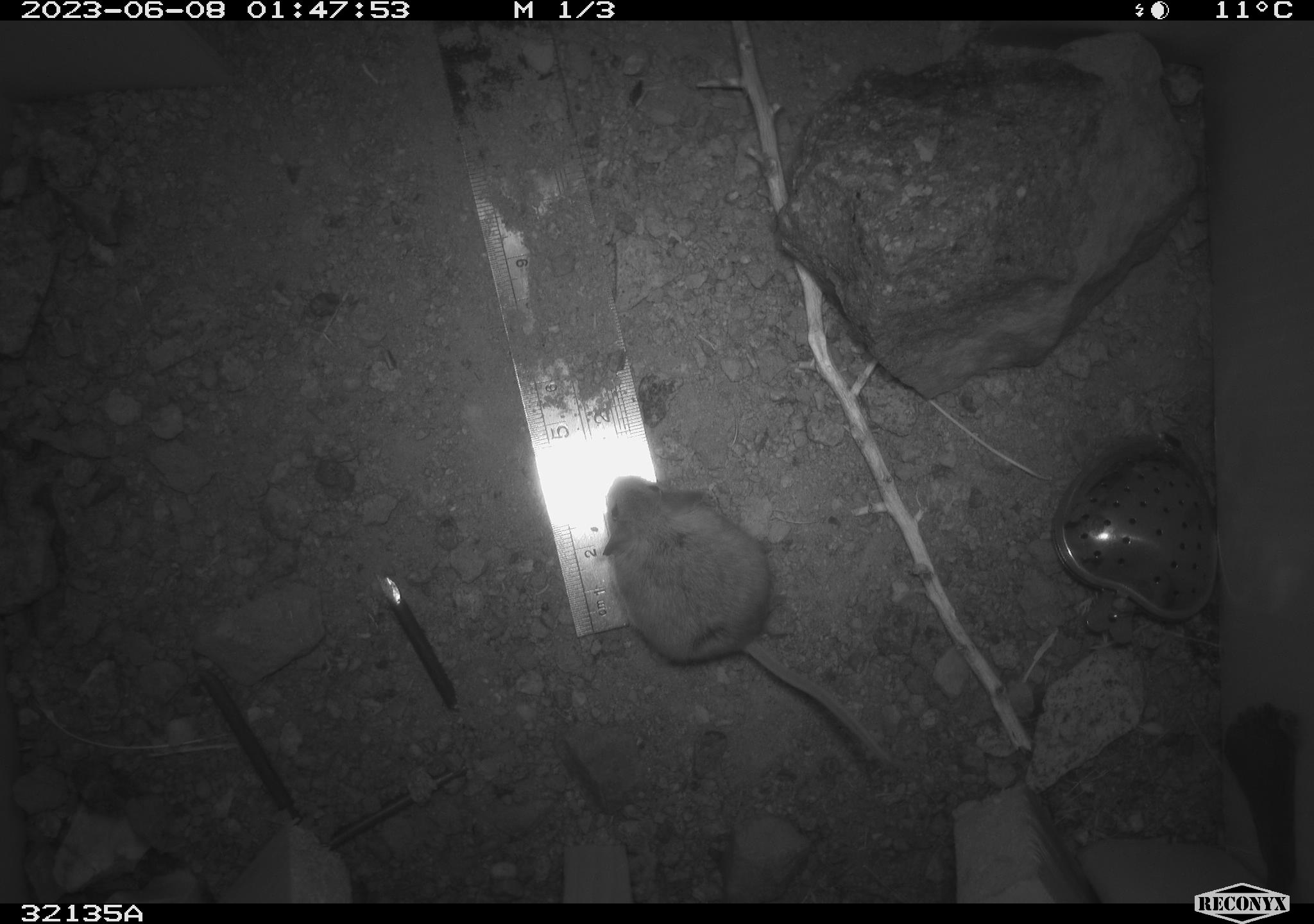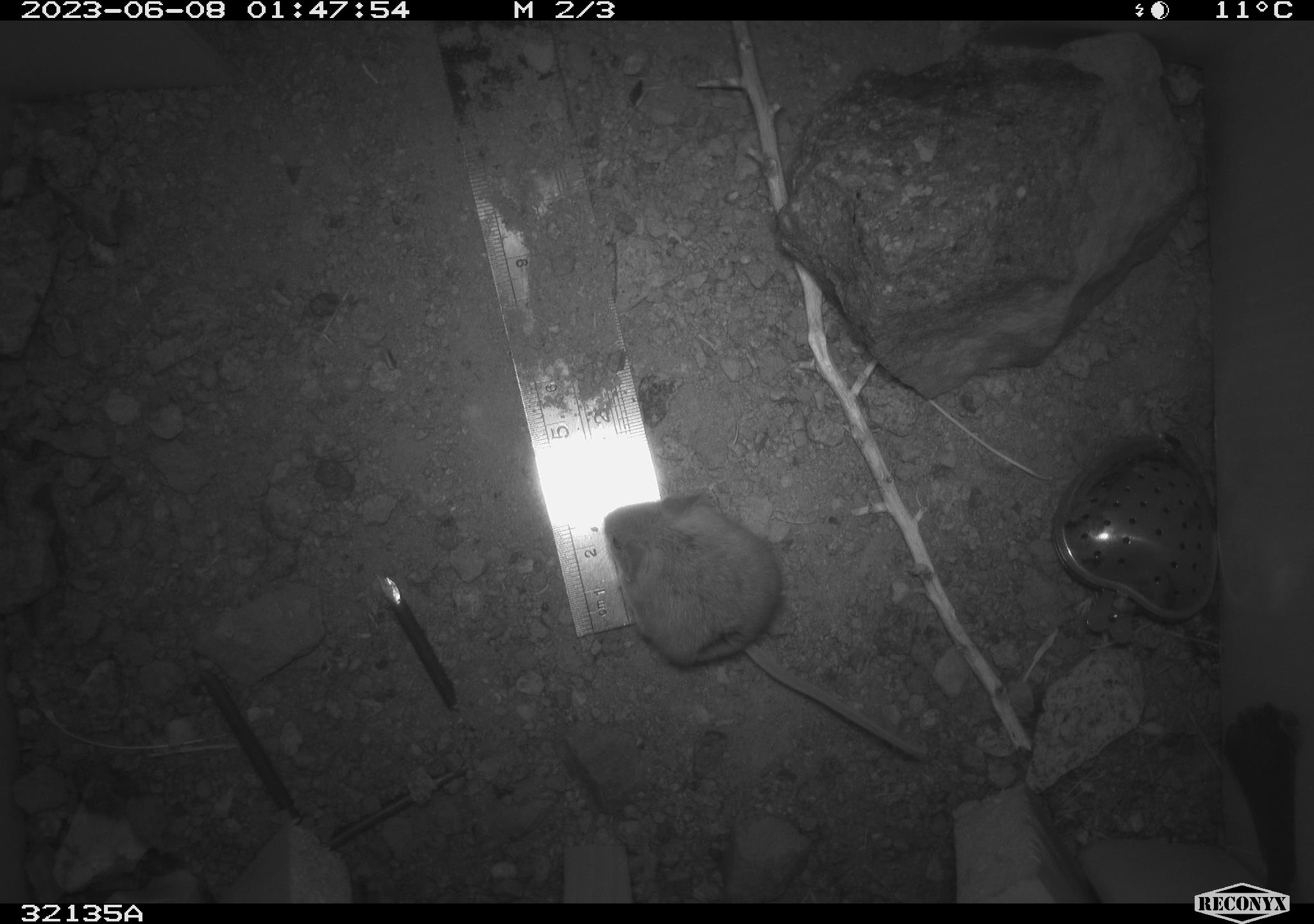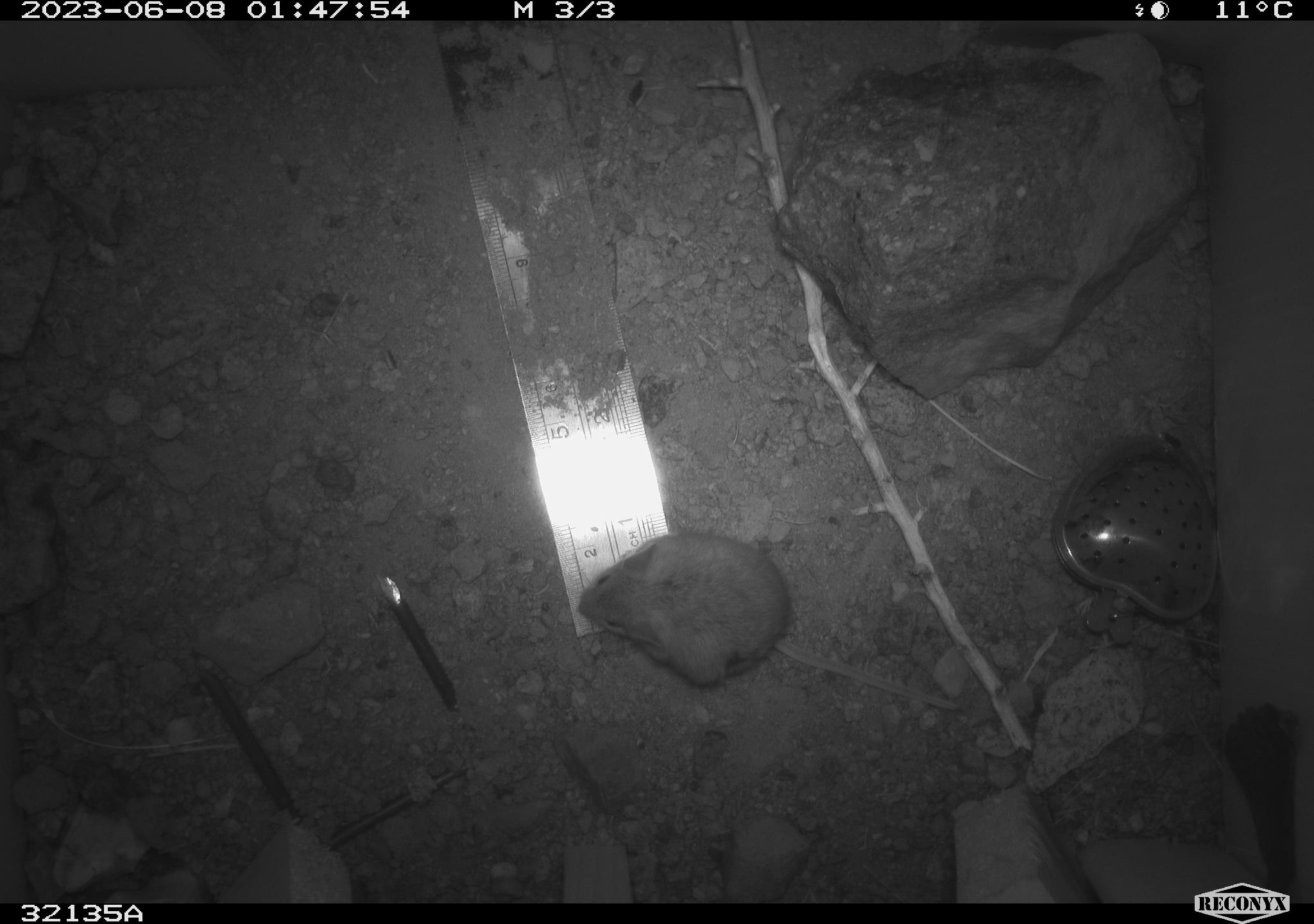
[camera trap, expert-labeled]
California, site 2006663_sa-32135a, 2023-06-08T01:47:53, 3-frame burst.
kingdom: Animalia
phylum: Chordata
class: Mammalia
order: Rodentia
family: Heteromyidae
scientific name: Heteromyidae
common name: kangaroo rats and pocket mice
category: heteromyidae family